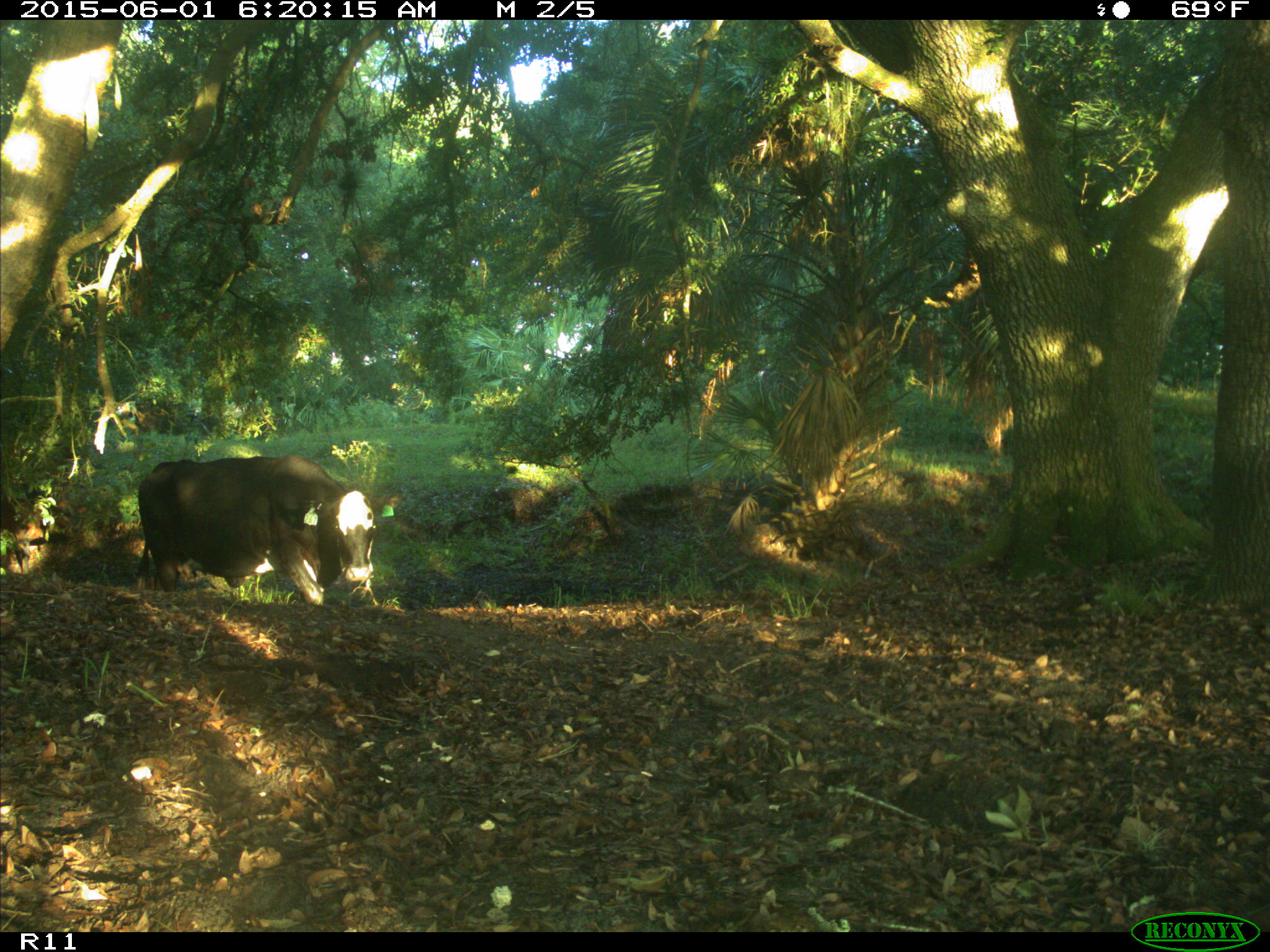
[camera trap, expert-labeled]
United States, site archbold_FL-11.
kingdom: Animalia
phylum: Chordata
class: Mammalia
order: Artiodactyla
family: Bovidae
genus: Bos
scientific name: Bos taurus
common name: domestic cow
Bos taurus (domestic cow).